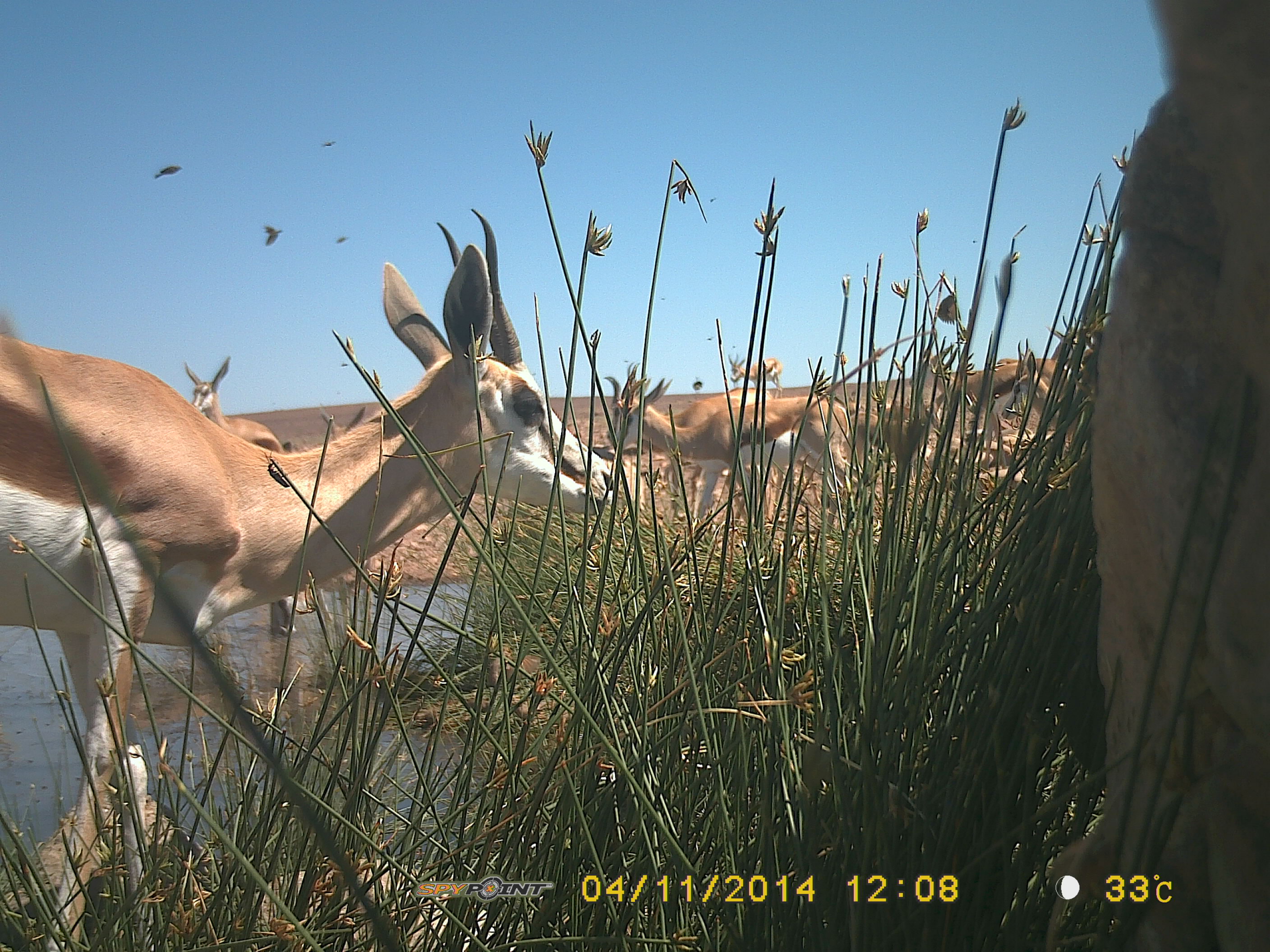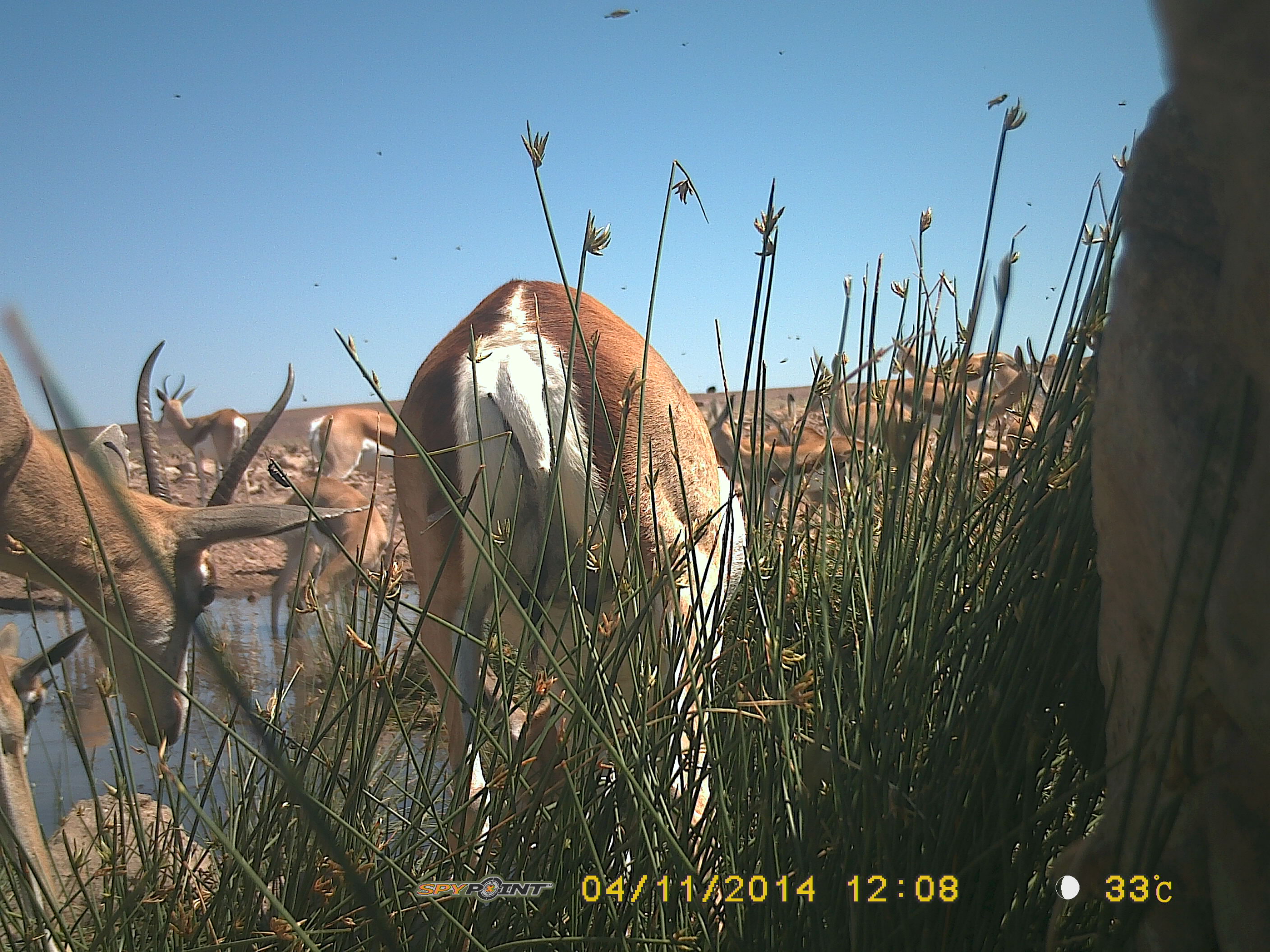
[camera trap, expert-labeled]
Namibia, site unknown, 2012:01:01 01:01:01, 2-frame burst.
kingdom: Animalia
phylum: Chordata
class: Mammalia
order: Artiodactyla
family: Bovidae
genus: Antidorcas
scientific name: Antidorcas marsupialis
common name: springbok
Antidorcas marsupialis (springbok).